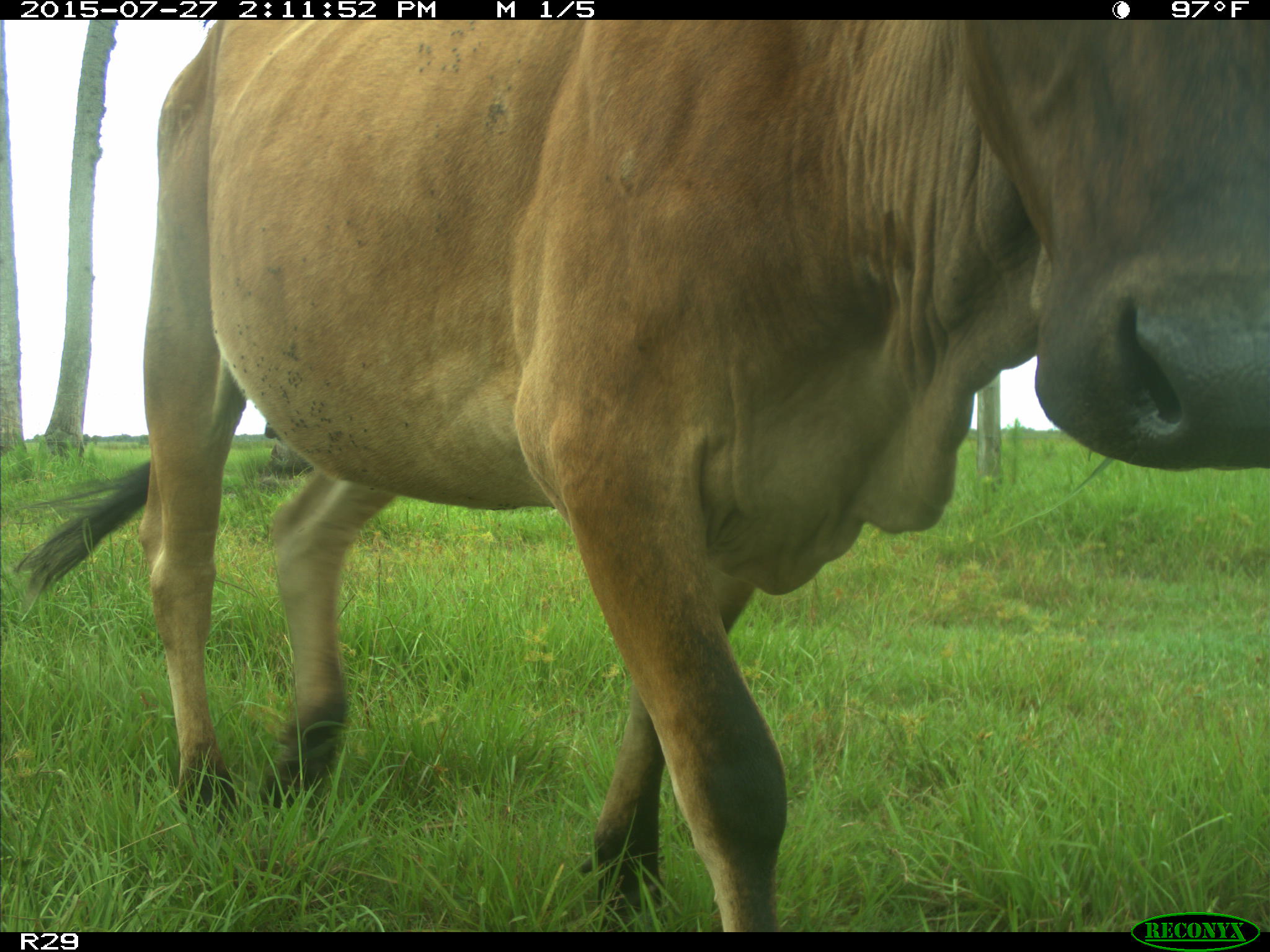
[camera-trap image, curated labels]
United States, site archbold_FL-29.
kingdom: Animalia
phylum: Chordata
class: Mammalia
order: Artiodactyla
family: Bovidae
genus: Bos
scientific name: Bos taurus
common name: domestic cow